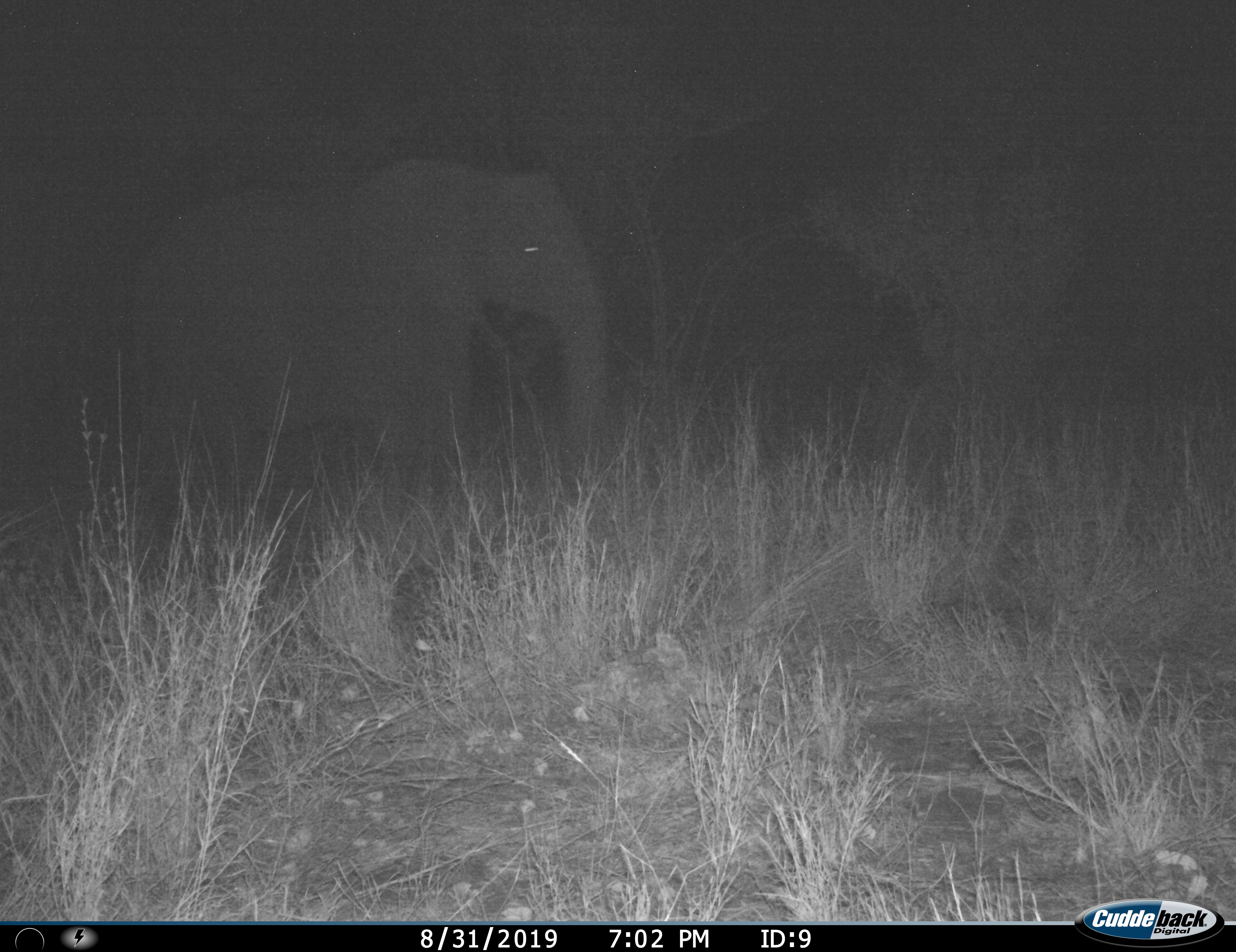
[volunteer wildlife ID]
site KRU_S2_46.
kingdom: Animalia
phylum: Chordata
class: Mammalia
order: Proboscidea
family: Elephantidae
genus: Loxodonta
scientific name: Loxodonta africana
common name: african bush elephant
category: elephant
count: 1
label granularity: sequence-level